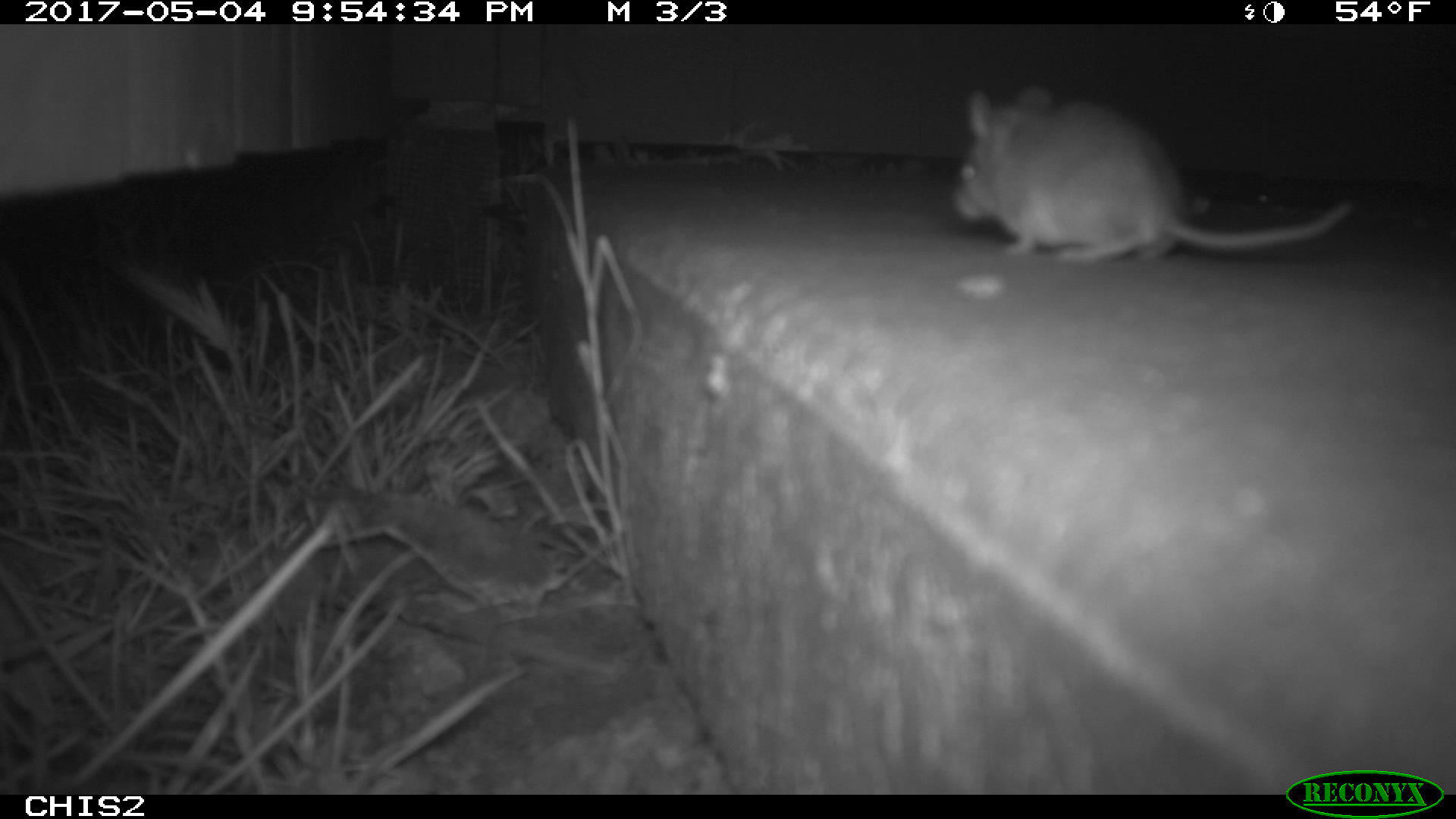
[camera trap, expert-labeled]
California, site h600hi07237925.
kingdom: Animalia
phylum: Chordata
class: Mammalia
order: Rodentia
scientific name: Rodentia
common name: rodent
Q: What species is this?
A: Rodent (Rodentia).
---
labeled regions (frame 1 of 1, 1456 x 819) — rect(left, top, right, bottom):
rodent: rect(950, 85, 1356, 262)